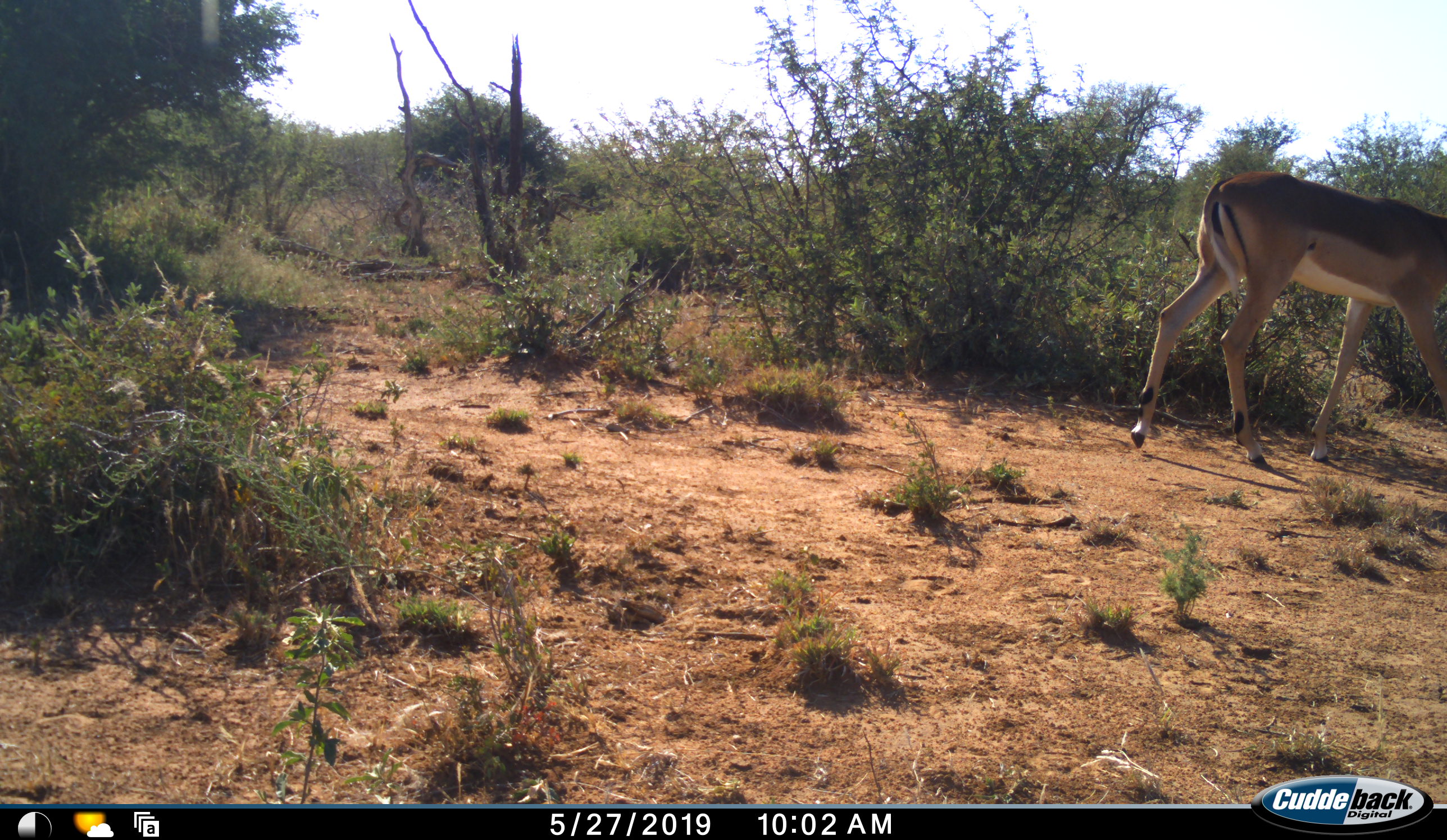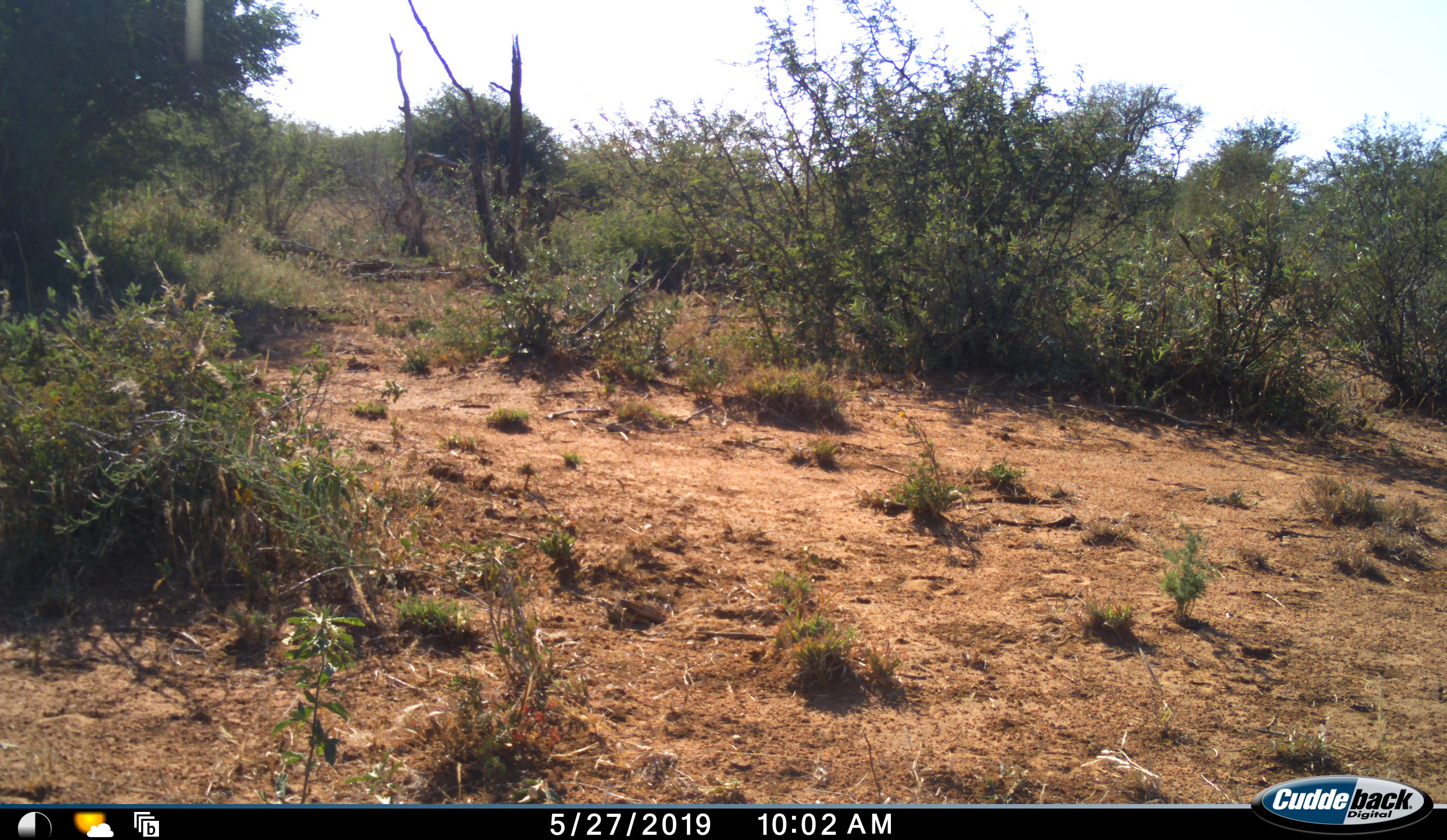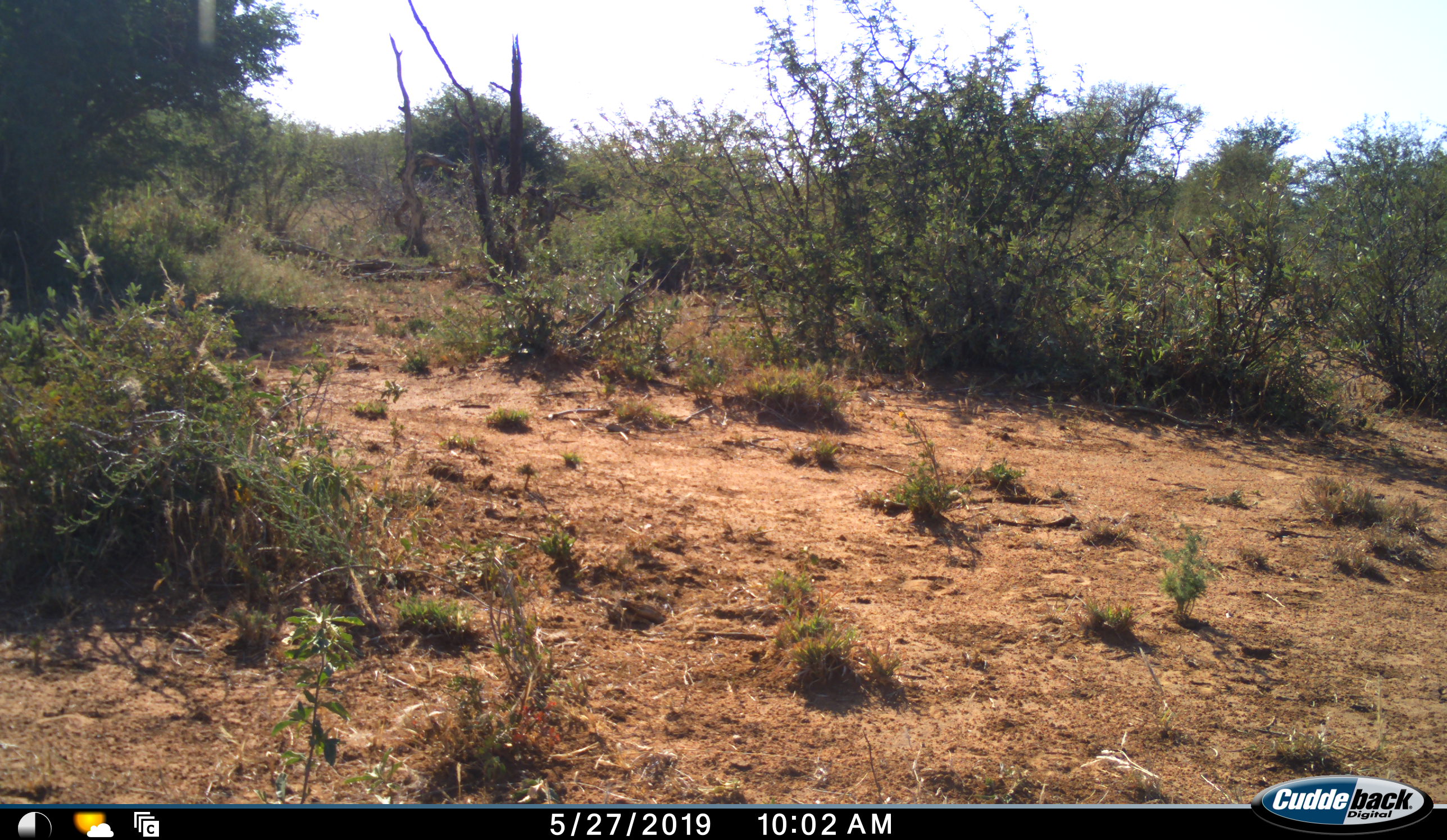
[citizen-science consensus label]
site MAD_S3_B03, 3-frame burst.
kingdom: Animalia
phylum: Chordata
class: Mammalia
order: Artiodactyla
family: Bovidae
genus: Aepyceros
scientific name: Aepyceros melampus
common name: impala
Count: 1.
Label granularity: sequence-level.